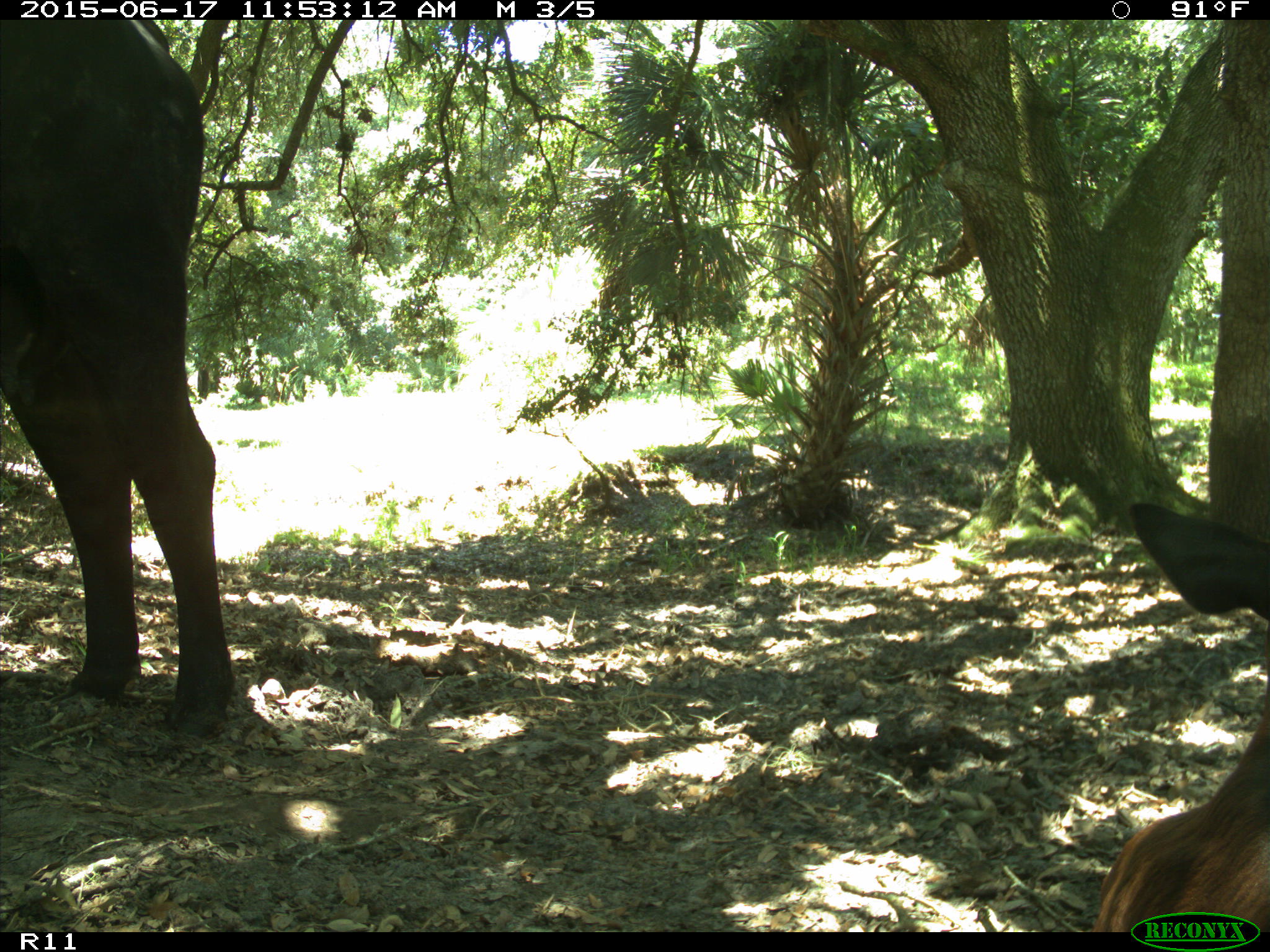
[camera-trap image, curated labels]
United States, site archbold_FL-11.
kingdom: Animalia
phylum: Chordata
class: Mammalia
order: Artiodactyla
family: Bovidae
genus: Bos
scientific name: Bos taurus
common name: domestic cow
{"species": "Bos taurus (domestic cow)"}